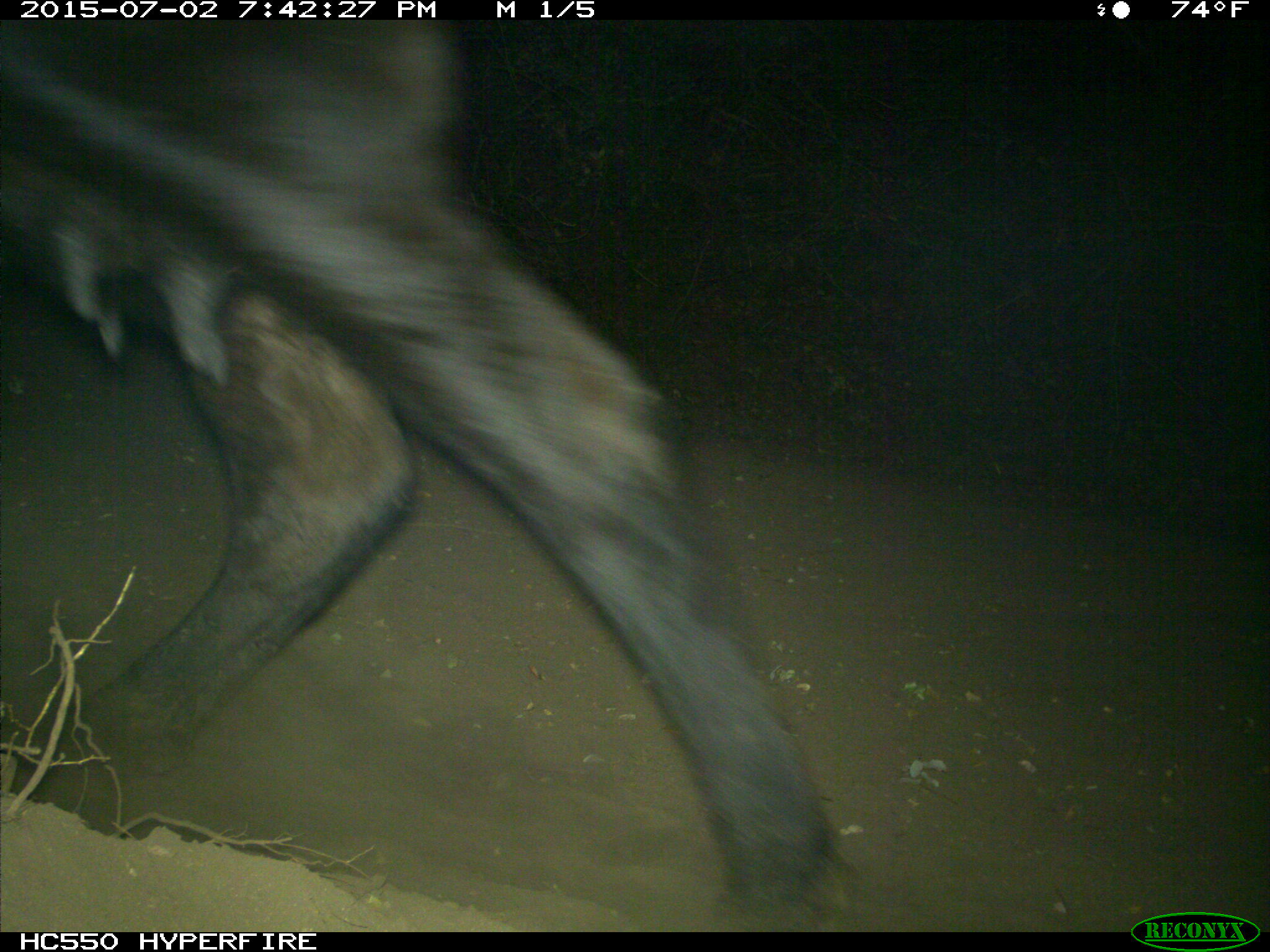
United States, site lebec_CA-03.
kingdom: Animalia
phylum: Chordata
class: Mammalia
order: Artiodactyla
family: Bovidae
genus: Bos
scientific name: Bos taurus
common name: domestic cow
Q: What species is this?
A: Bos taurus (domestic cow).